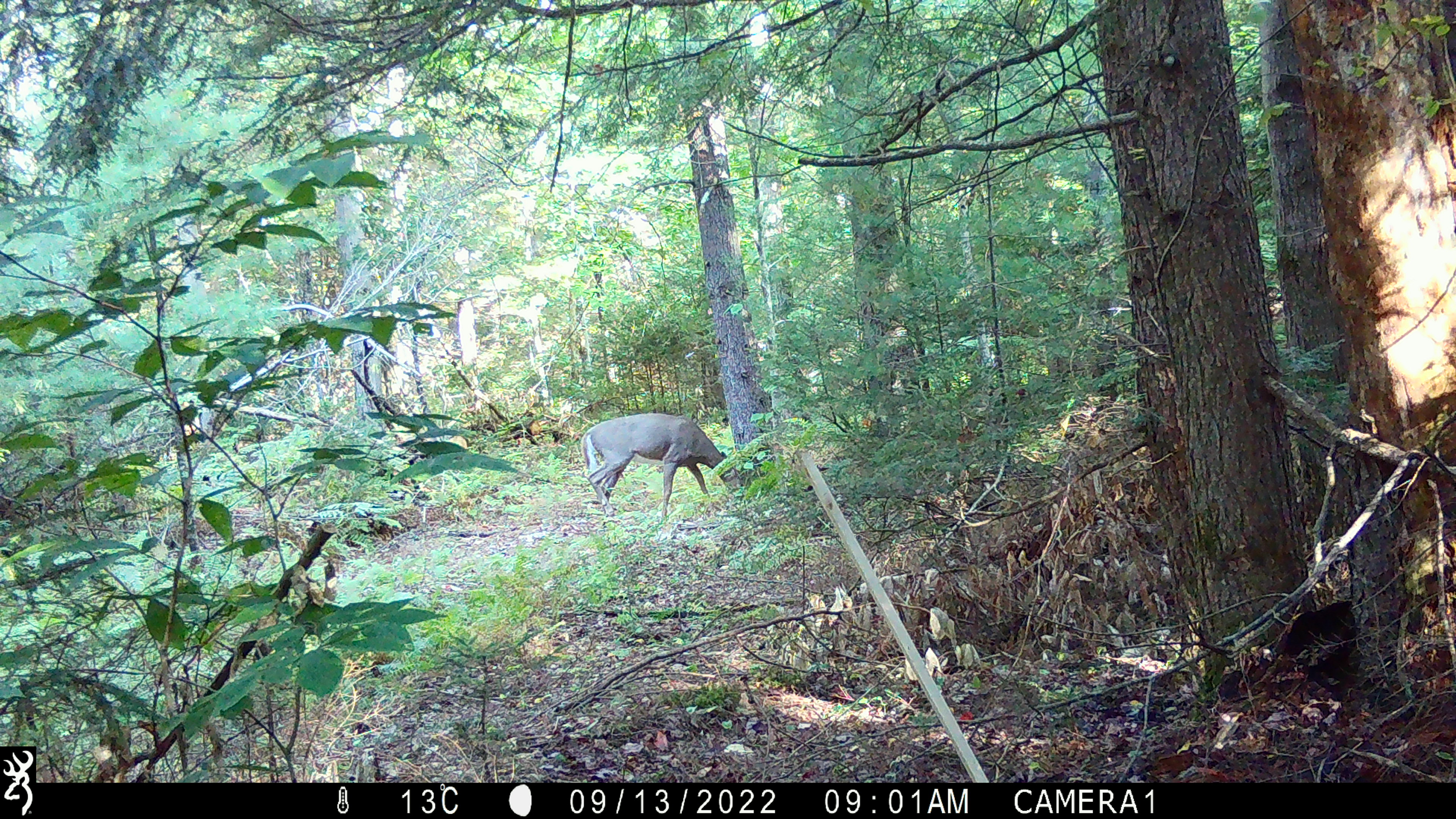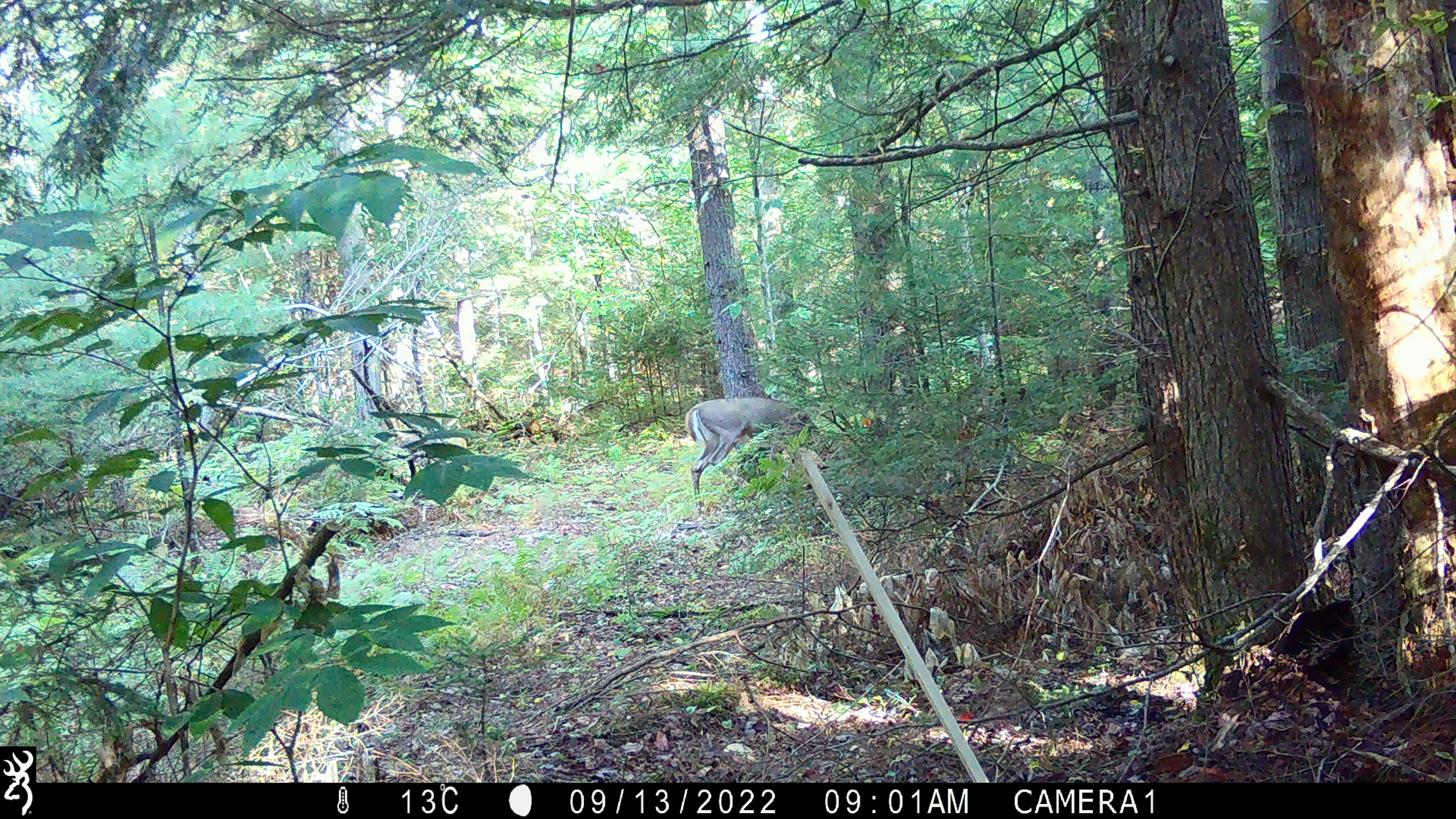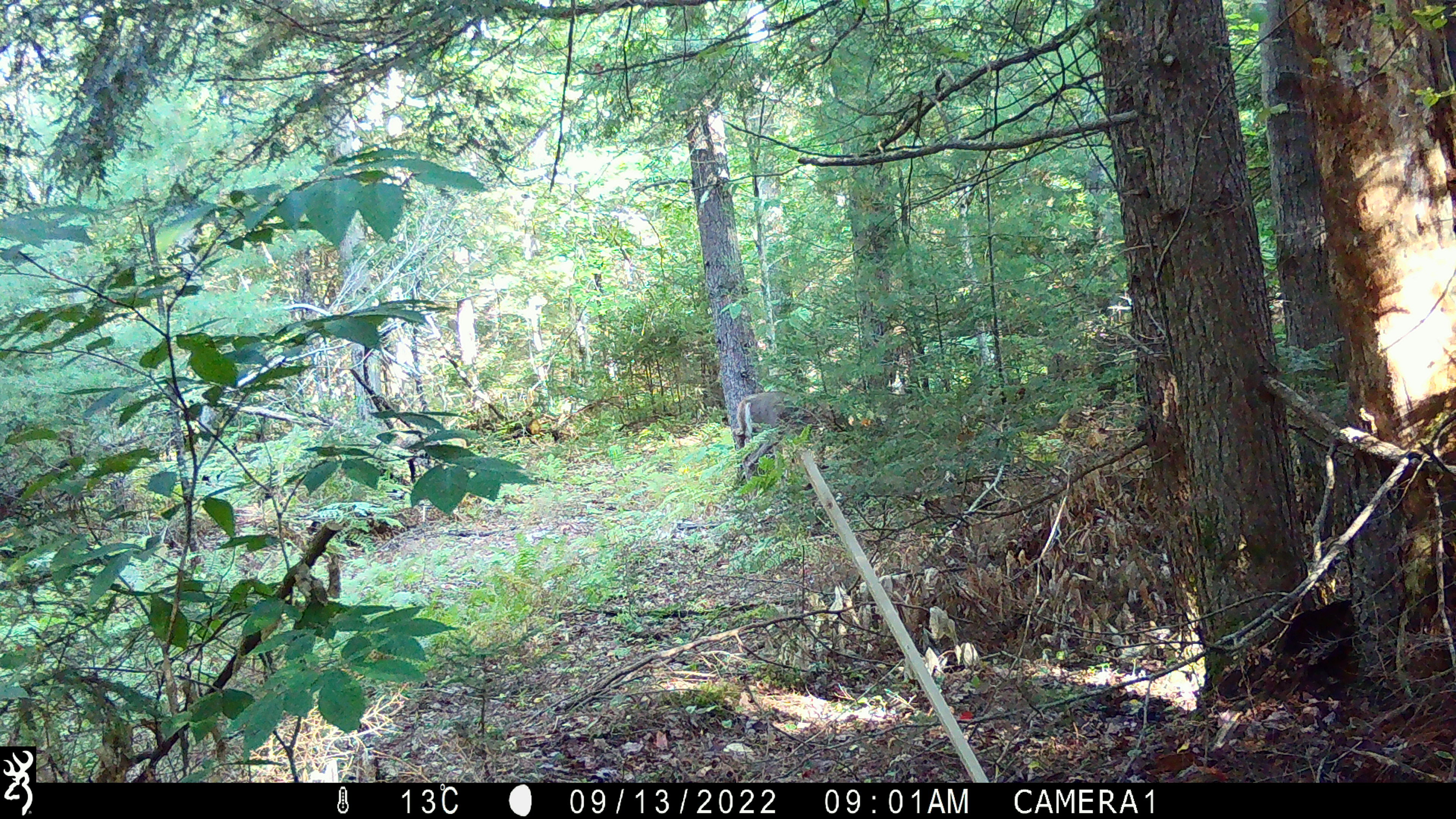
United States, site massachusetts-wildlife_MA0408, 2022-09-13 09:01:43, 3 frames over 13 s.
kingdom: Animalia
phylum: Chordata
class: Mammalia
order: Artiodactyla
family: Cervidae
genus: Odocoileus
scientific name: Odocoileus virginianus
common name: white-tailed deer